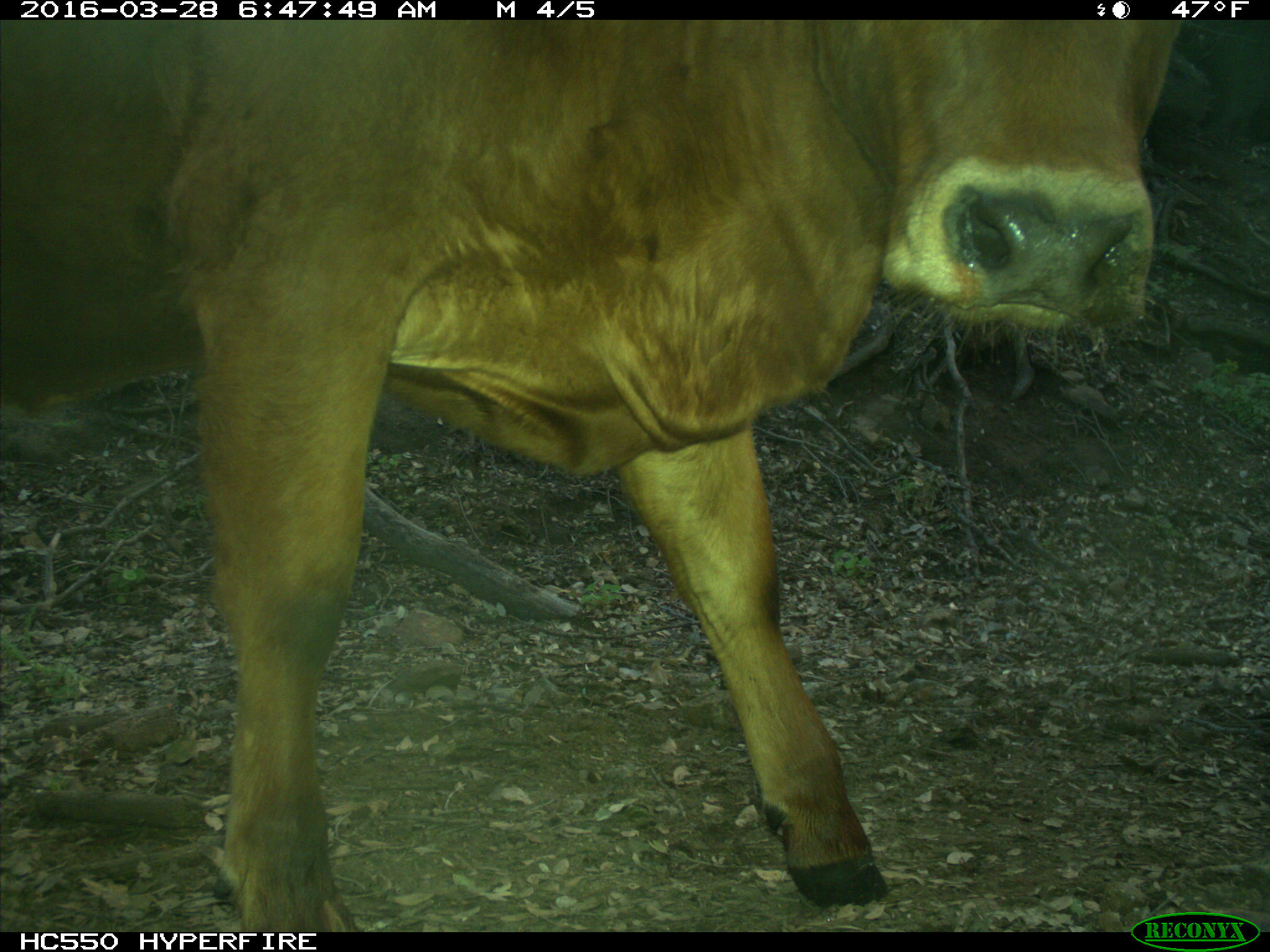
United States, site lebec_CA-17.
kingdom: Animalia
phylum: Chordata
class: Mammalia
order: Artiodactyla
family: Bovidae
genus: Bos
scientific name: Bos taurus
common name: domestic cow